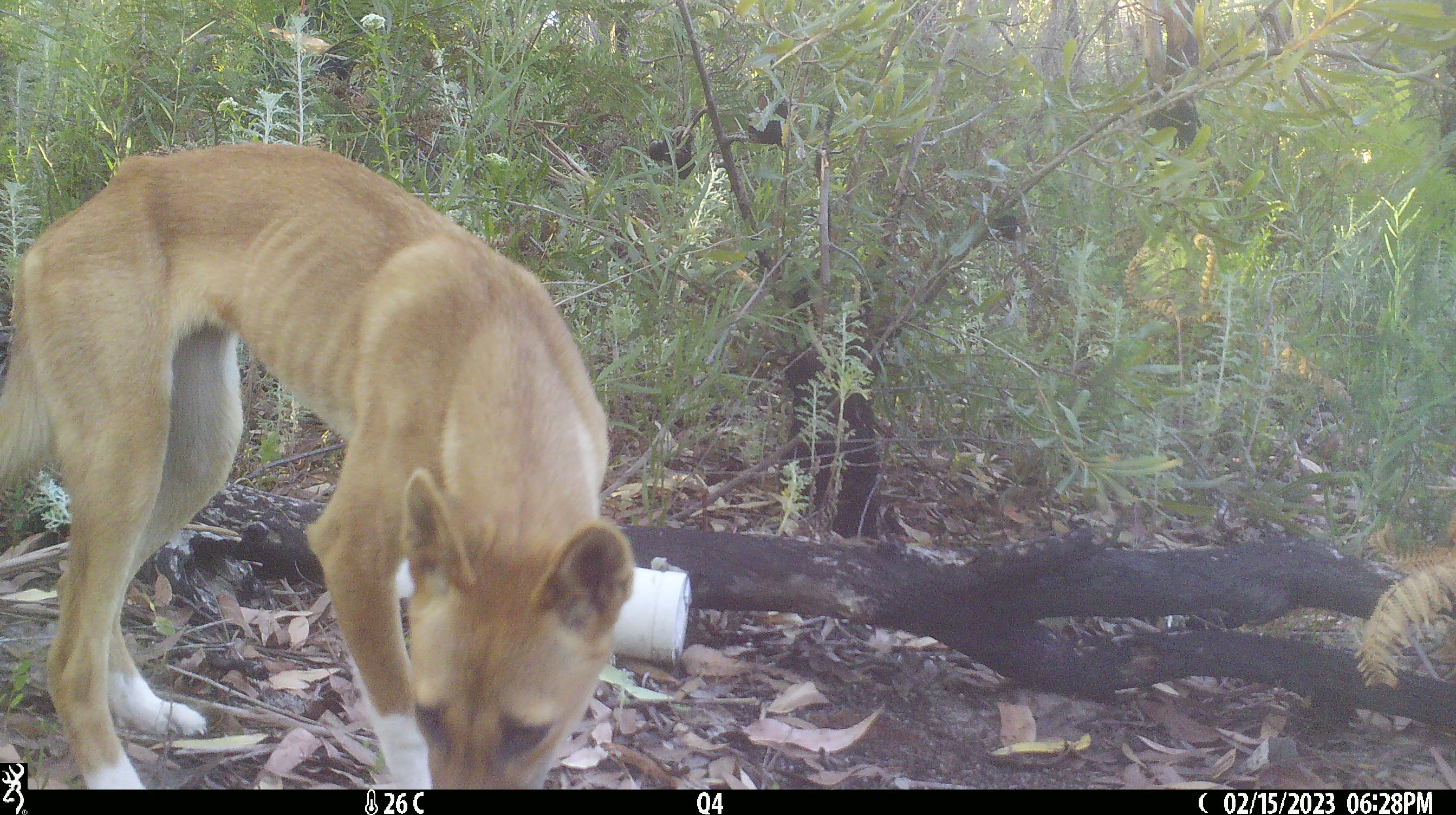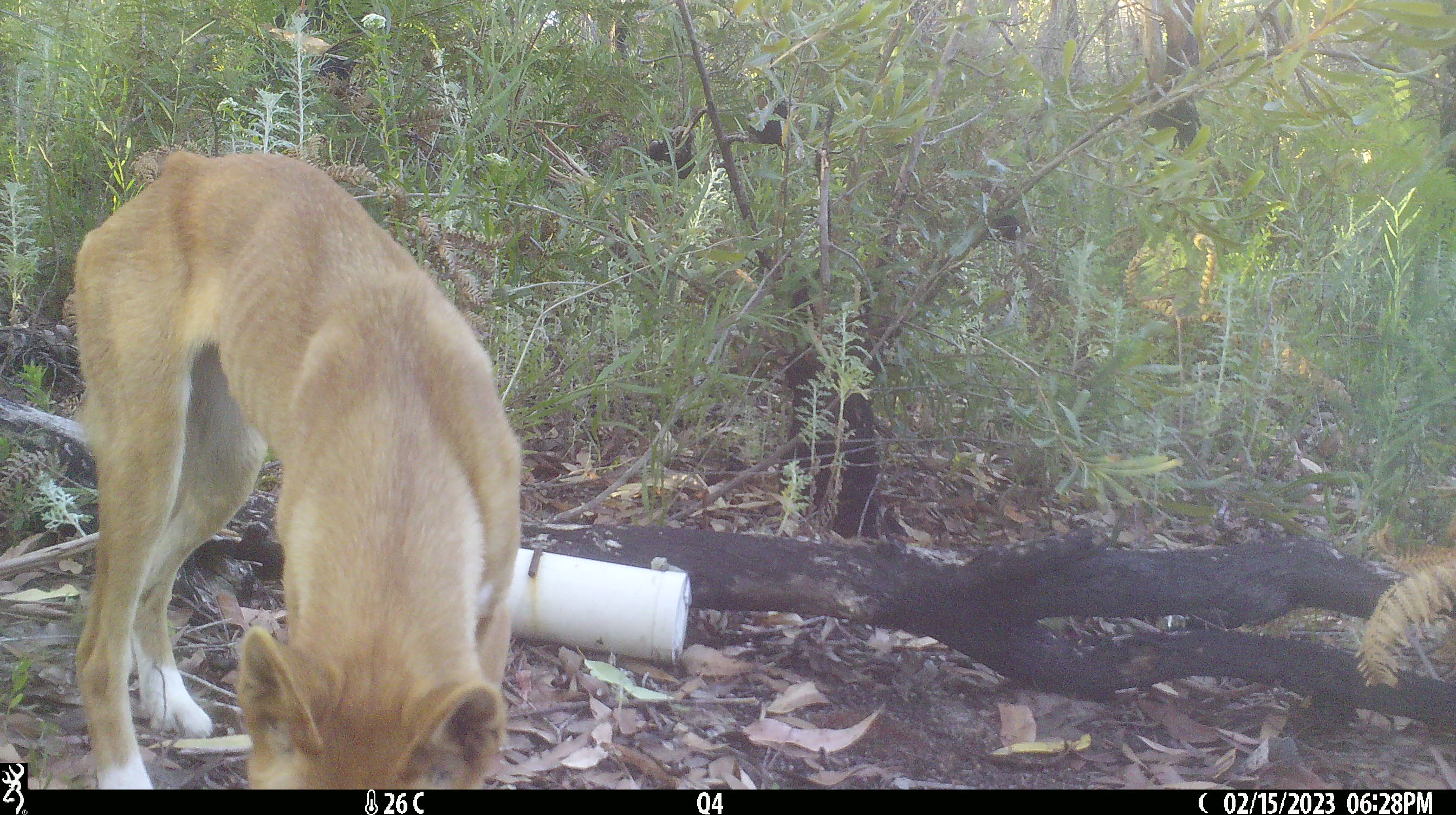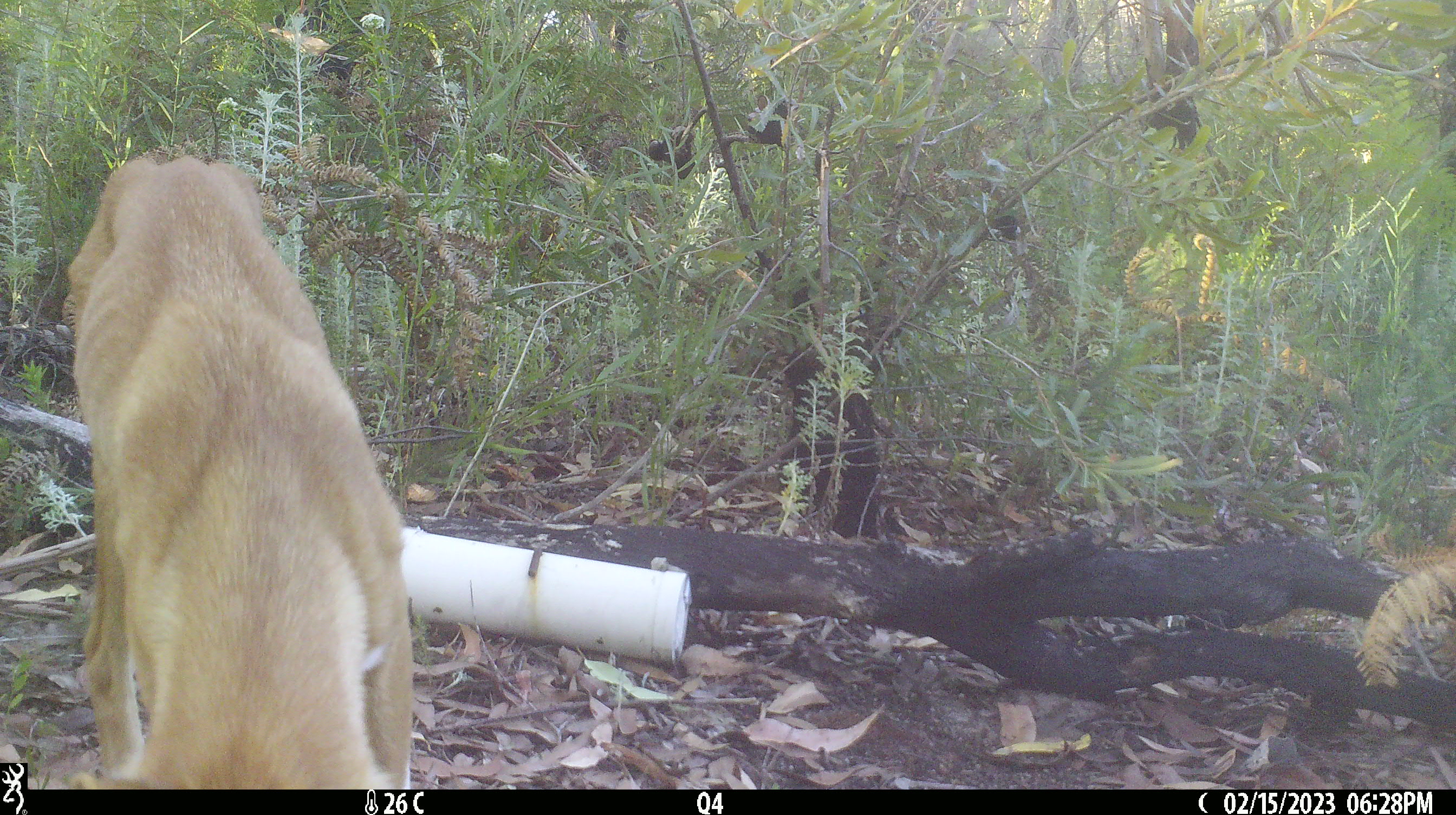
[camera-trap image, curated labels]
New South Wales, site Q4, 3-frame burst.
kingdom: Animalia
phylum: Chordata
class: Mammalia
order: Carnivora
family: Canidae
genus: Canis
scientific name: Canis familiaris dingo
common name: dingo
Dingo (Canis familiaris dingo).